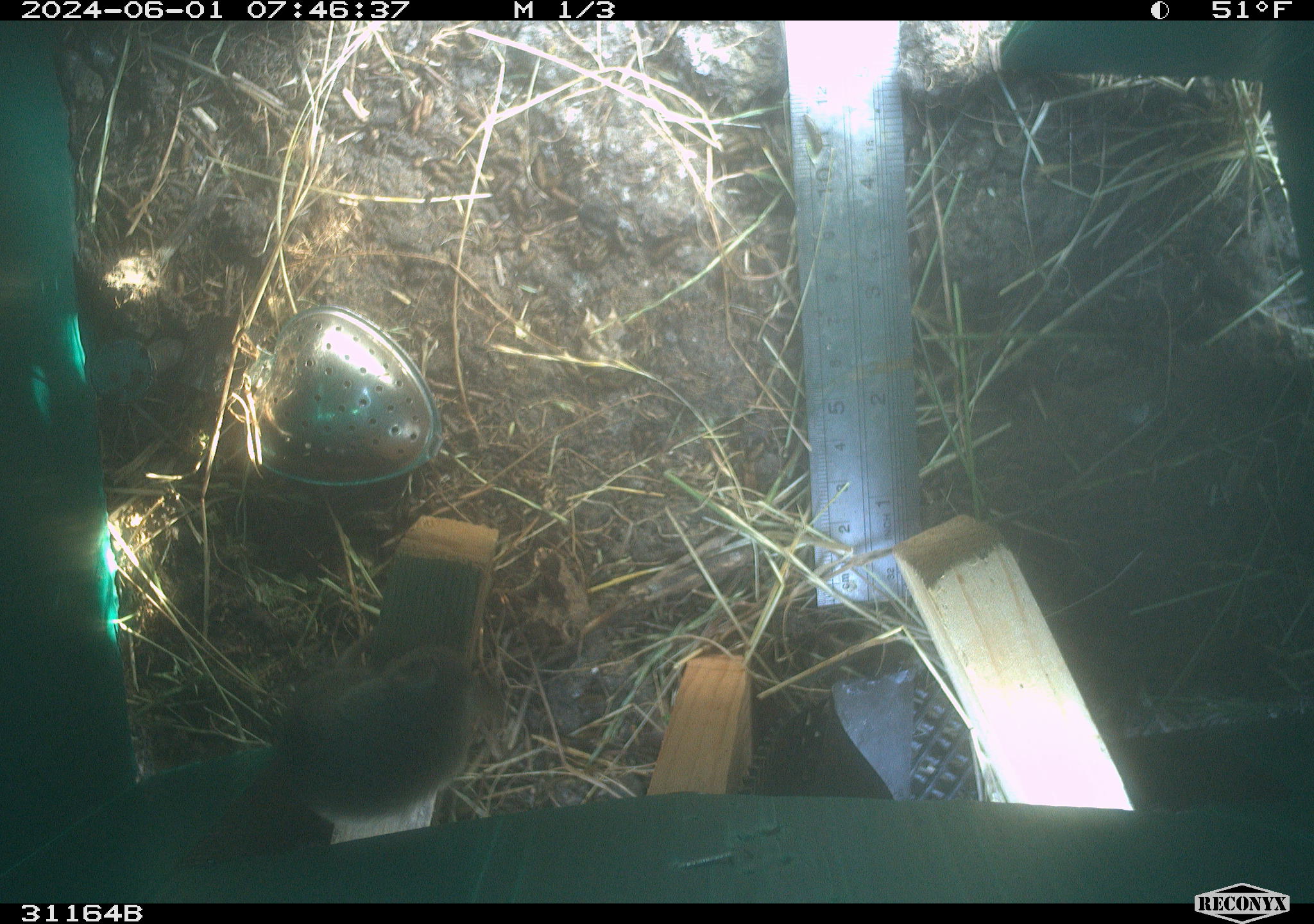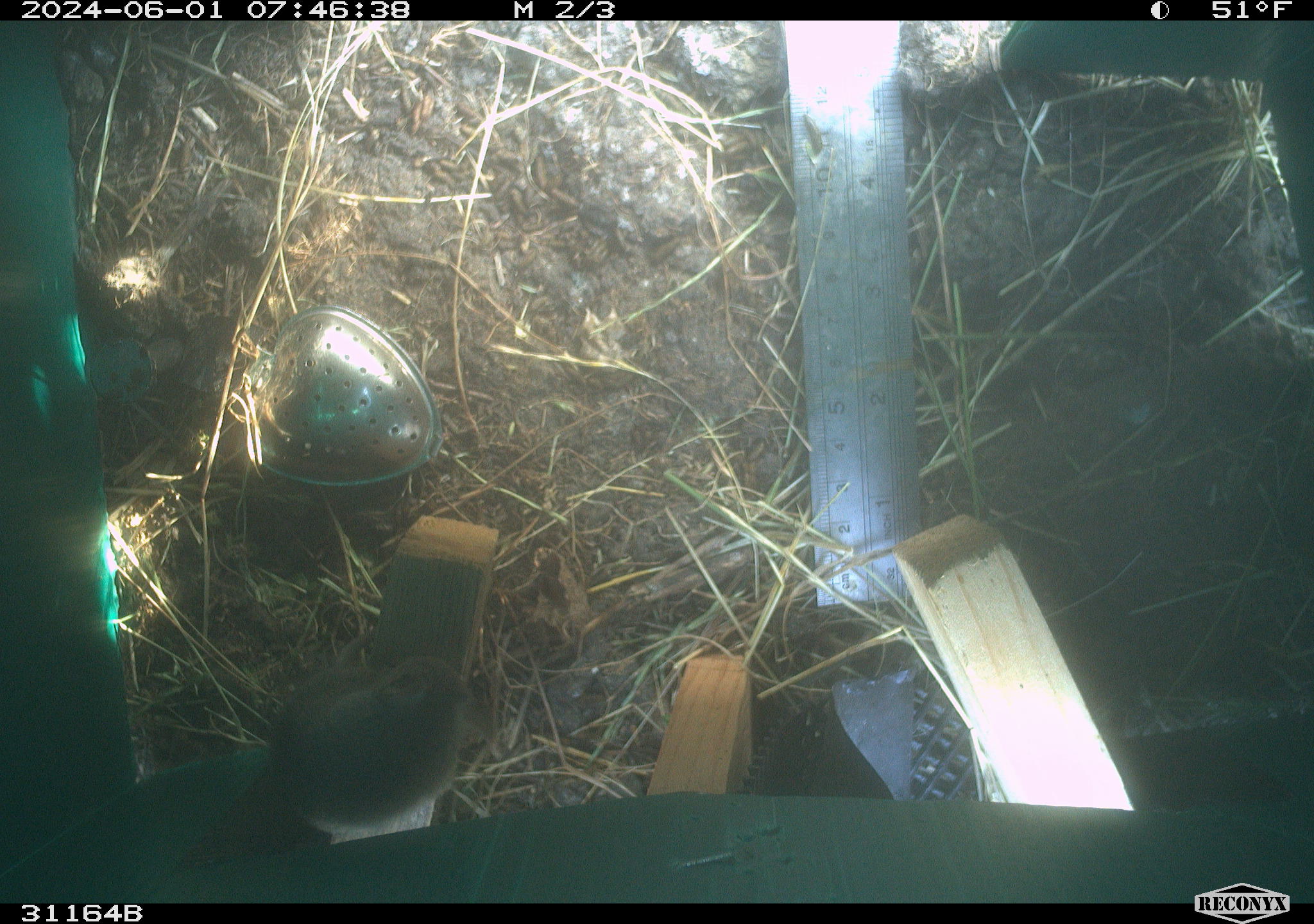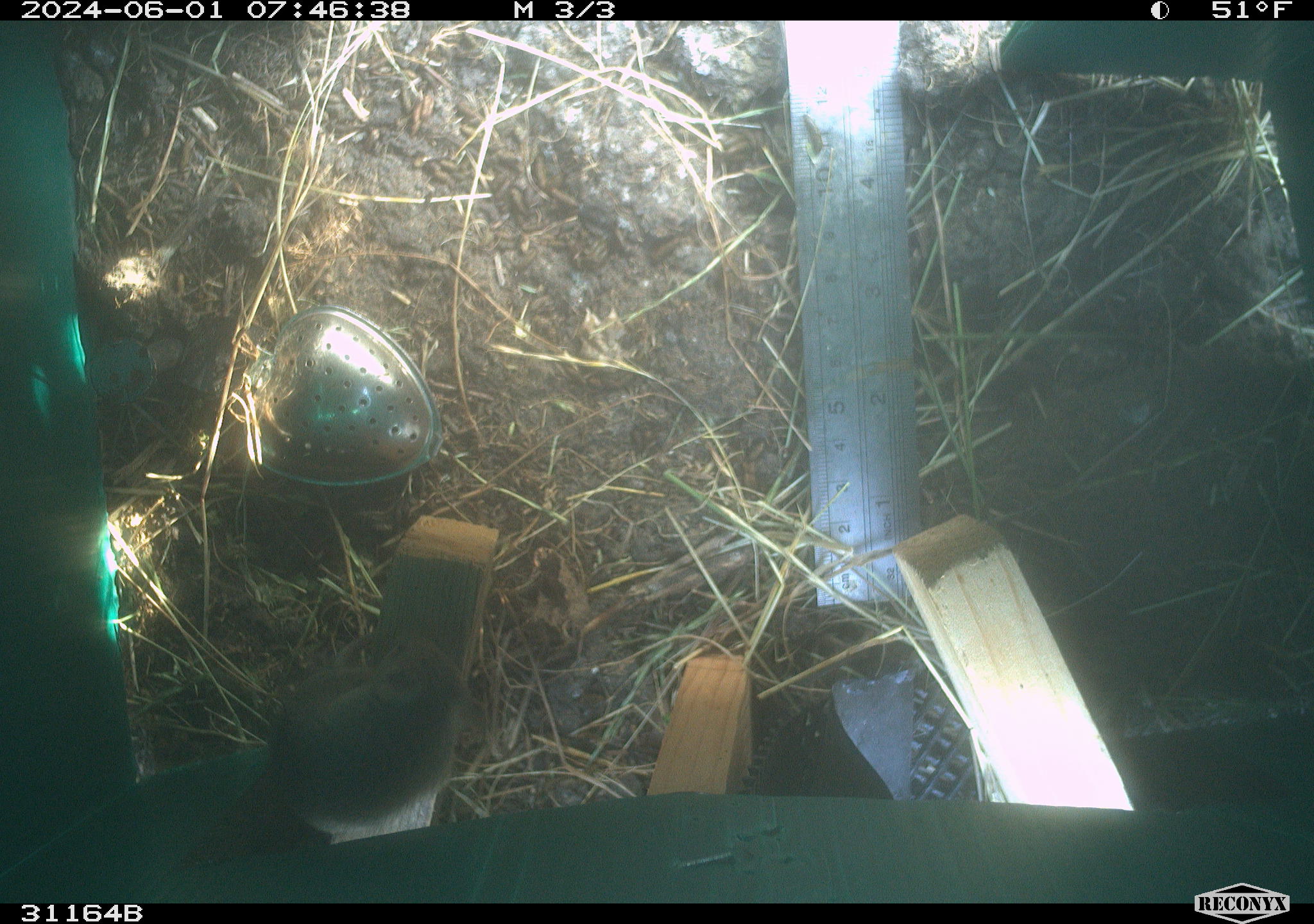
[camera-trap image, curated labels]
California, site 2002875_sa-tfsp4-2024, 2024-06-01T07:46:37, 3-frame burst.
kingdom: Animalia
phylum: Chordata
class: Mammalia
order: Rodentia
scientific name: Rodentia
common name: mouse species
Mouse species (Rodentia).